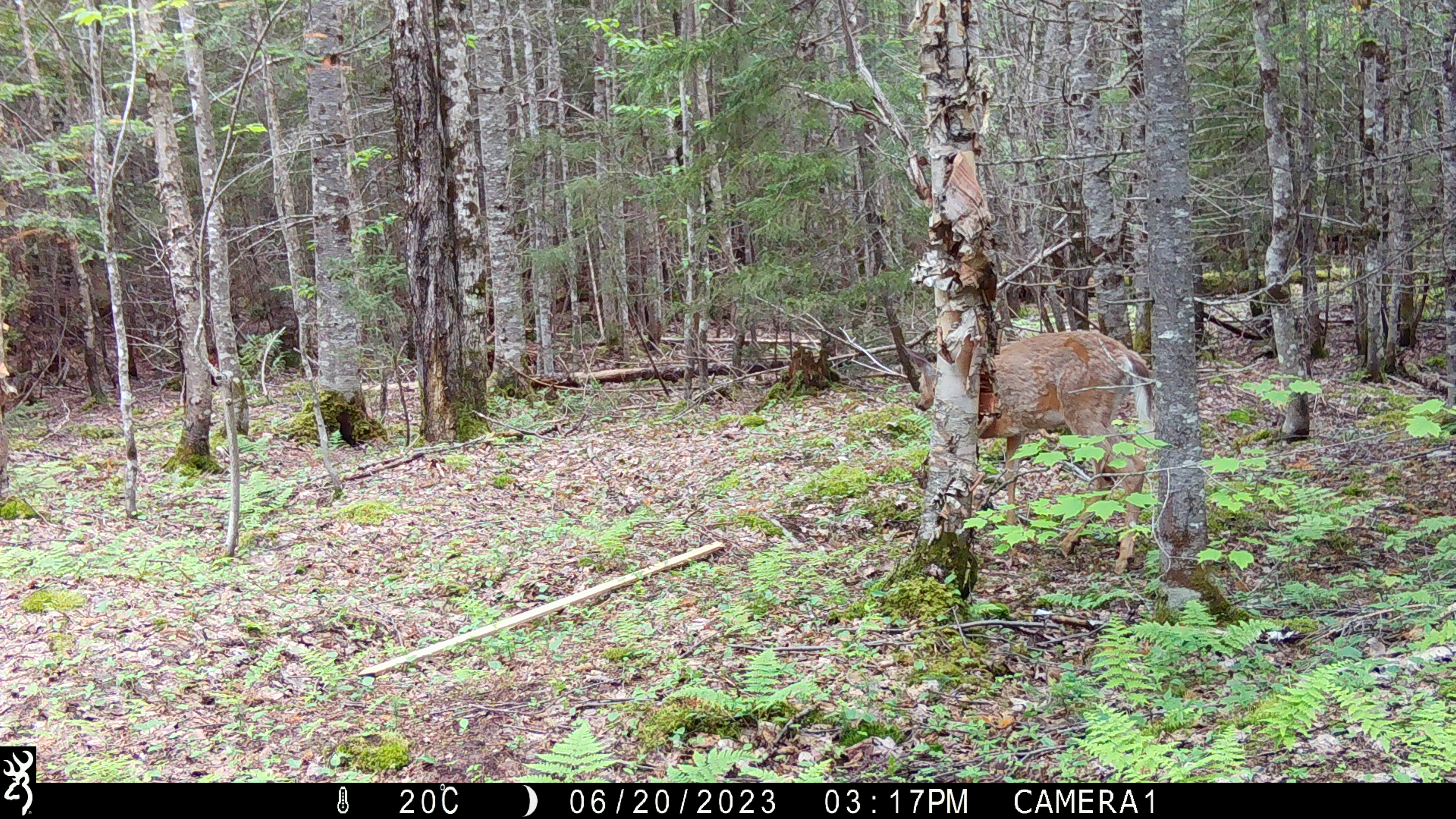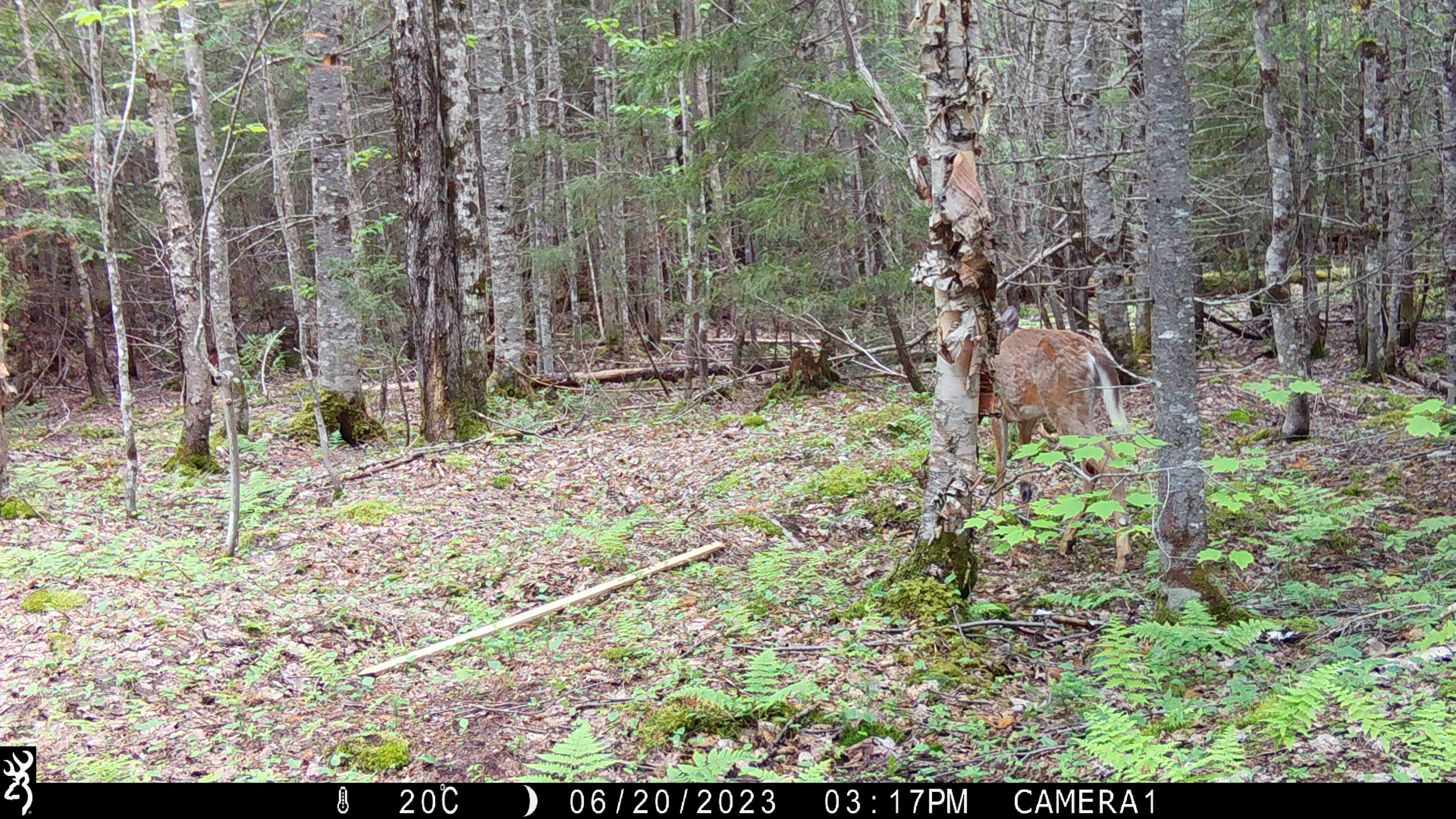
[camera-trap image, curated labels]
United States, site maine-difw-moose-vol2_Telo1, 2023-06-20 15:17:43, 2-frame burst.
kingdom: Animalia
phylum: Chordata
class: Mammalia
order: Artiodactyla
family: Cervidae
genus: Odocoileus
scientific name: Odocoileus virginianus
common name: white-tailed deer